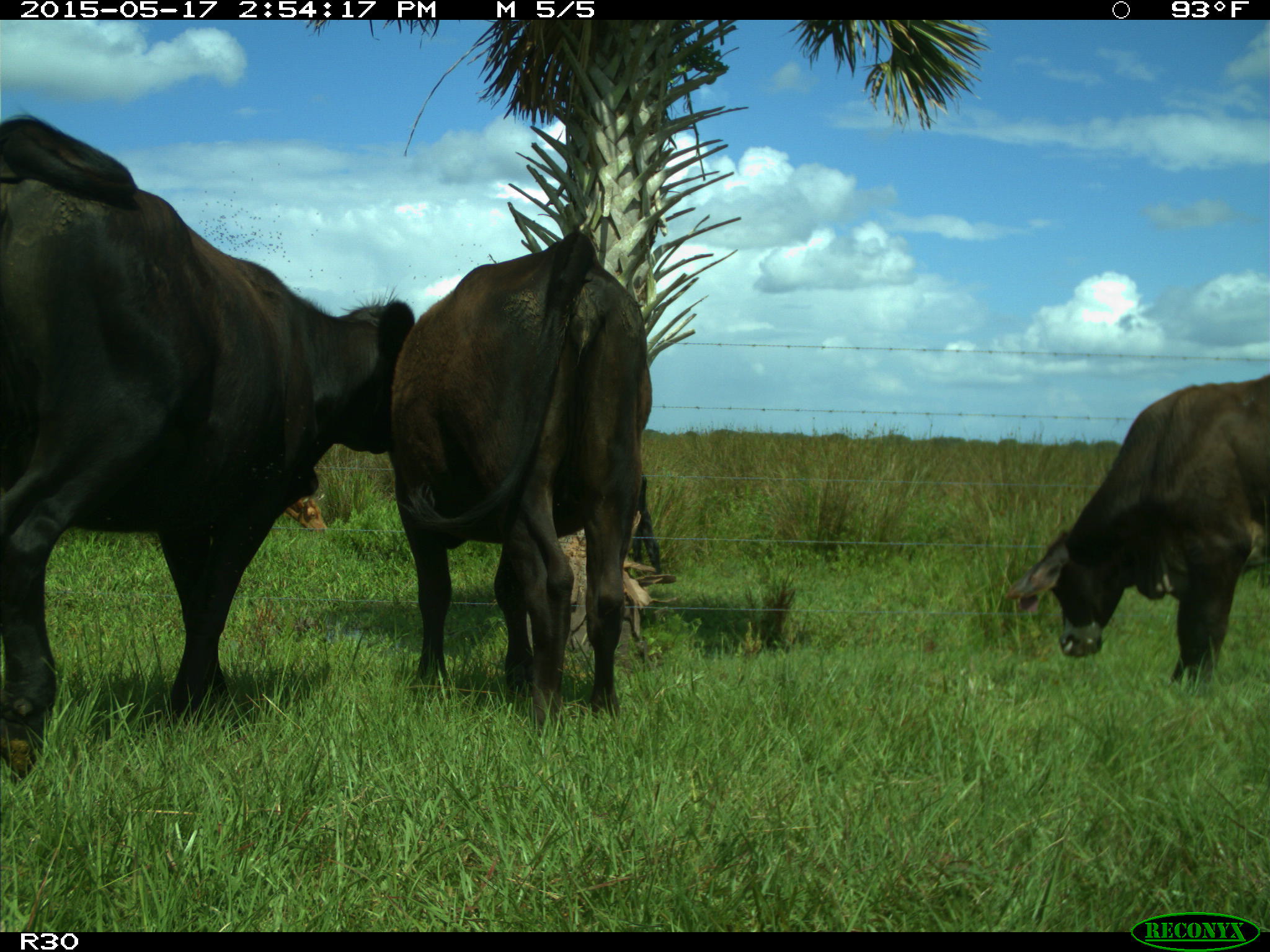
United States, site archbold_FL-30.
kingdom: Animalia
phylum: Chordata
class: Mammalia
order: Artiodactyla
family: Bovidae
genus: Bos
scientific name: Bos taurus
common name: domestic cow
Bos taurus (domestic cow).